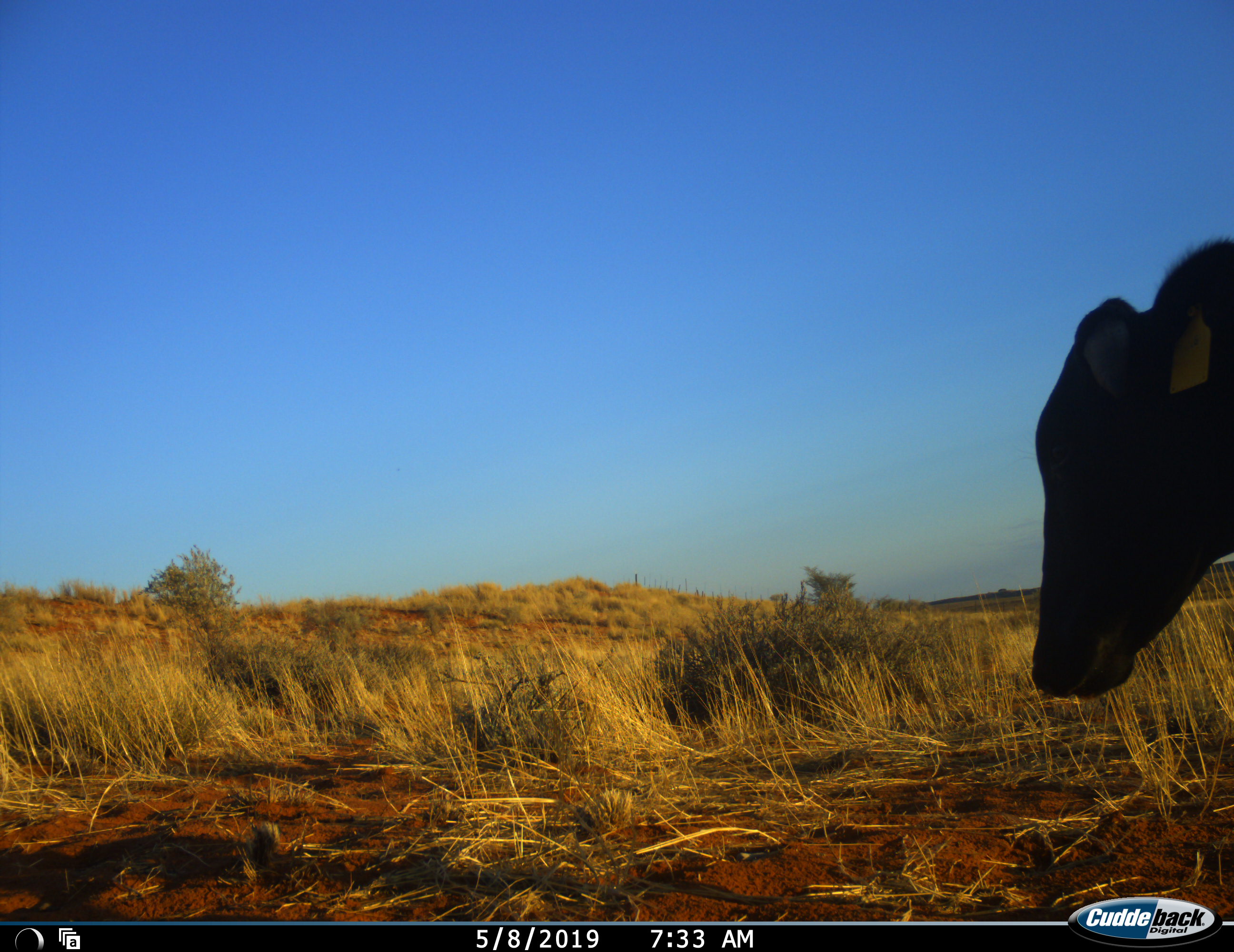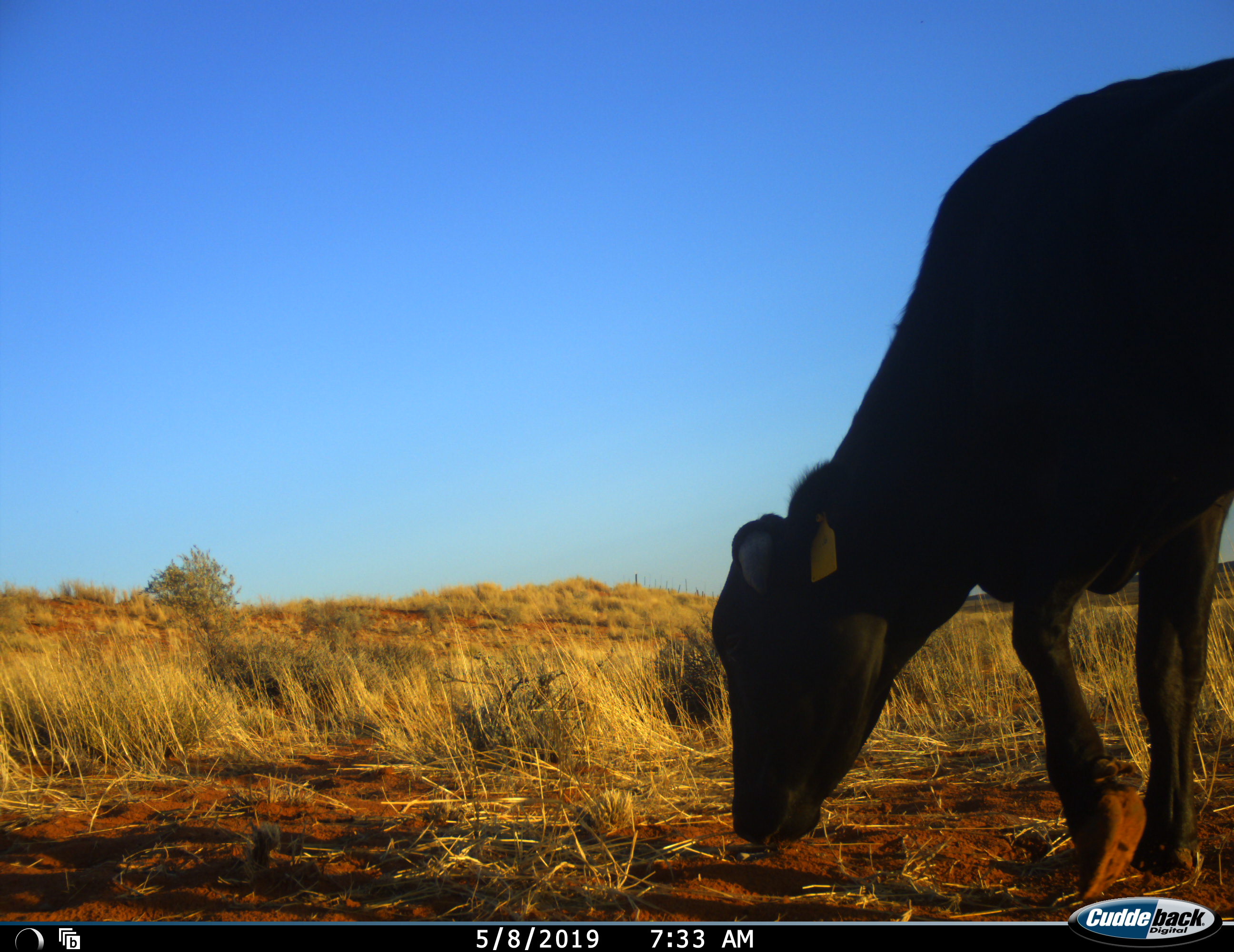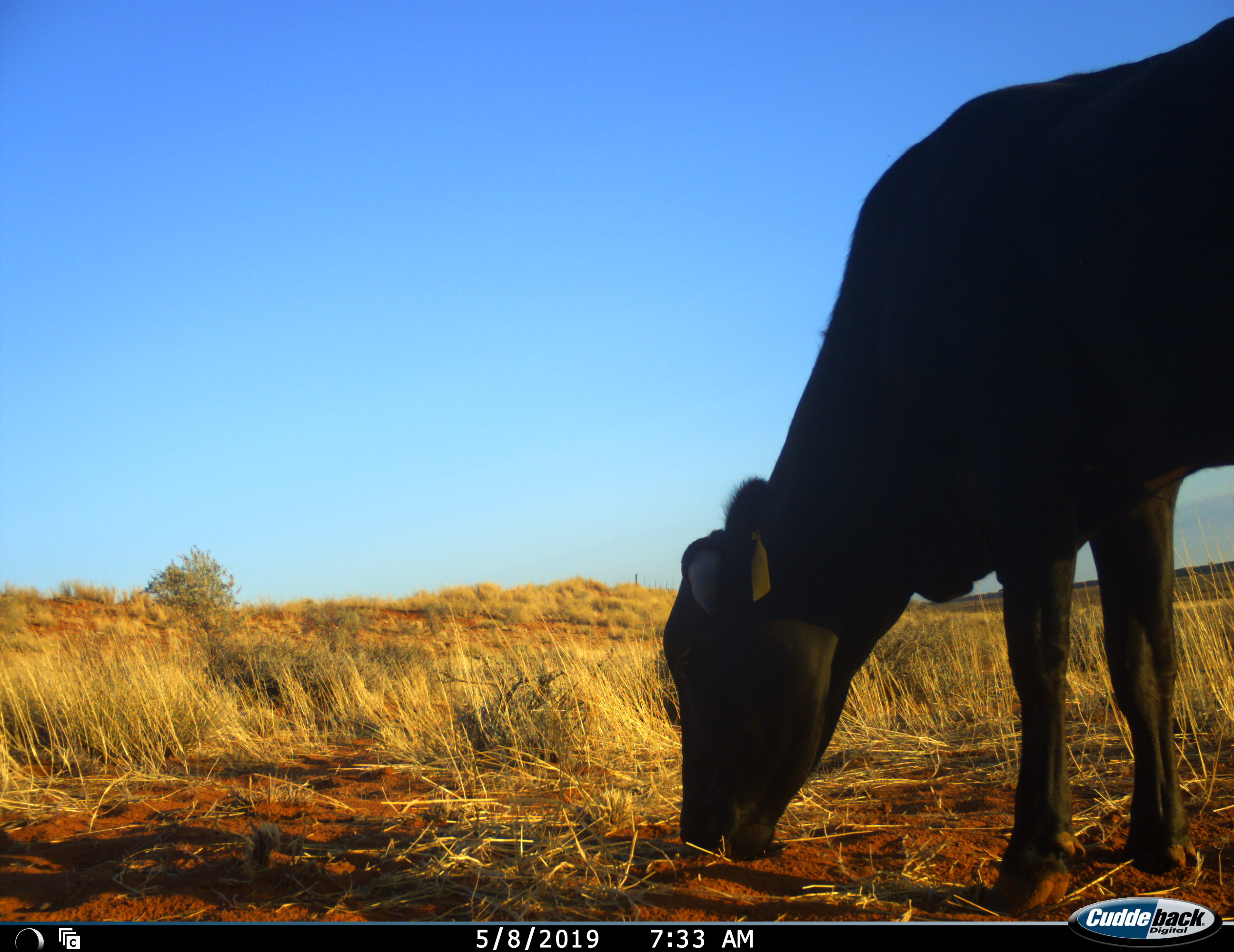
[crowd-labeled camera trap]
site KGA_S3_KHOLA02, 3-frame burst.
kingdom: Animalia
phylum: Chordata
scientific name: Vertebrata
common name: domestic animal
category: domesticanimal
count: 1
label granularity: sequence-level